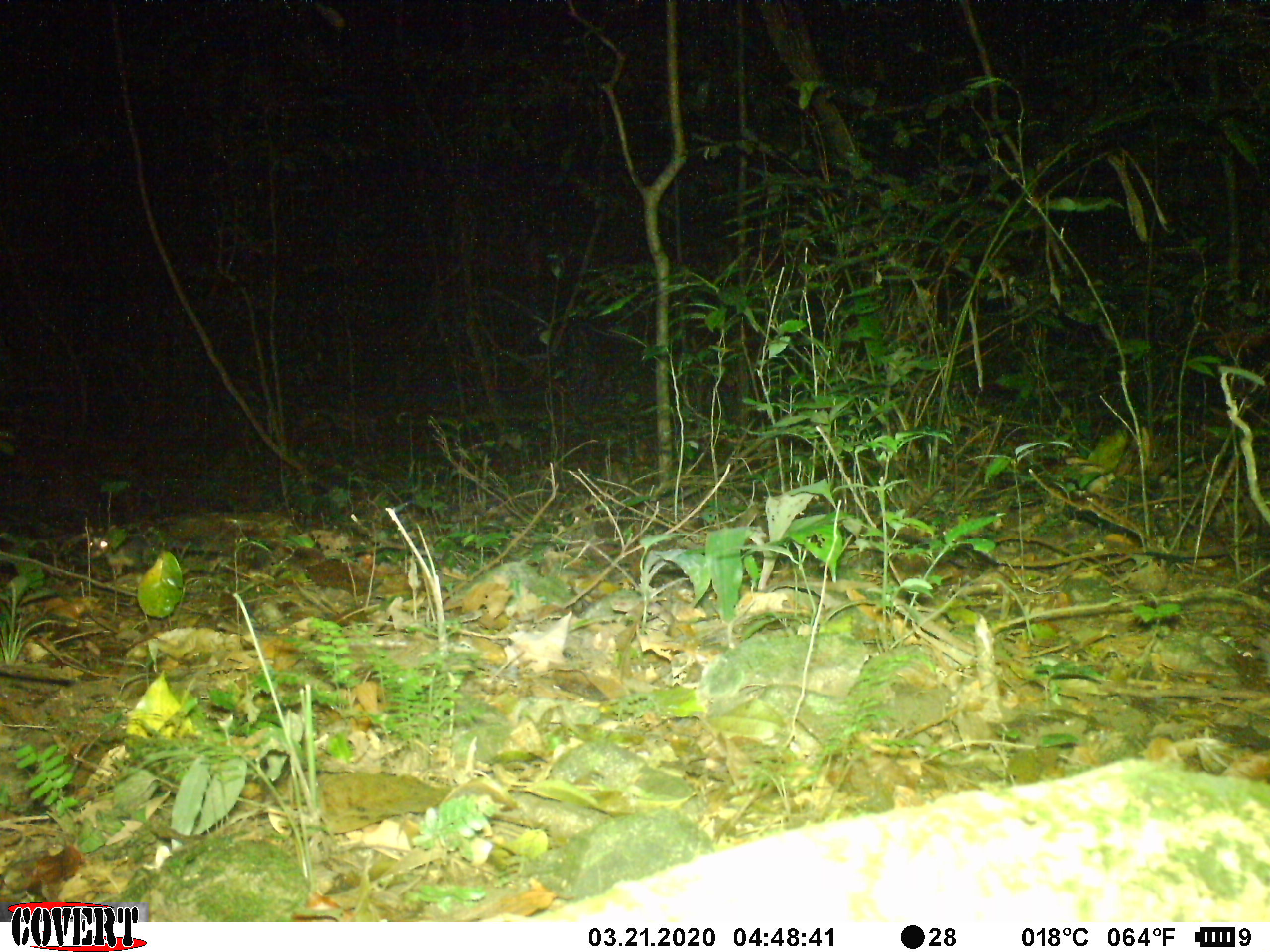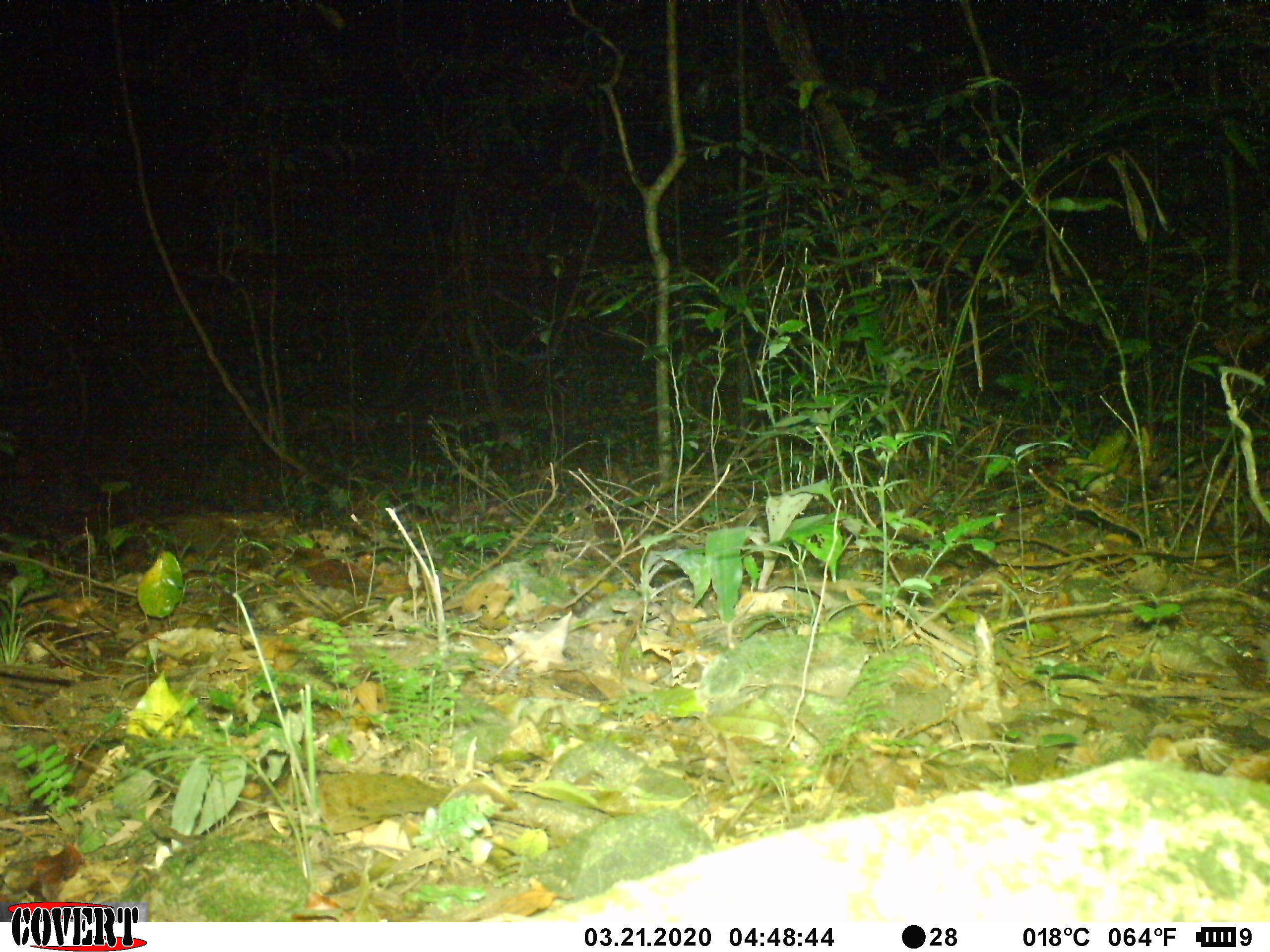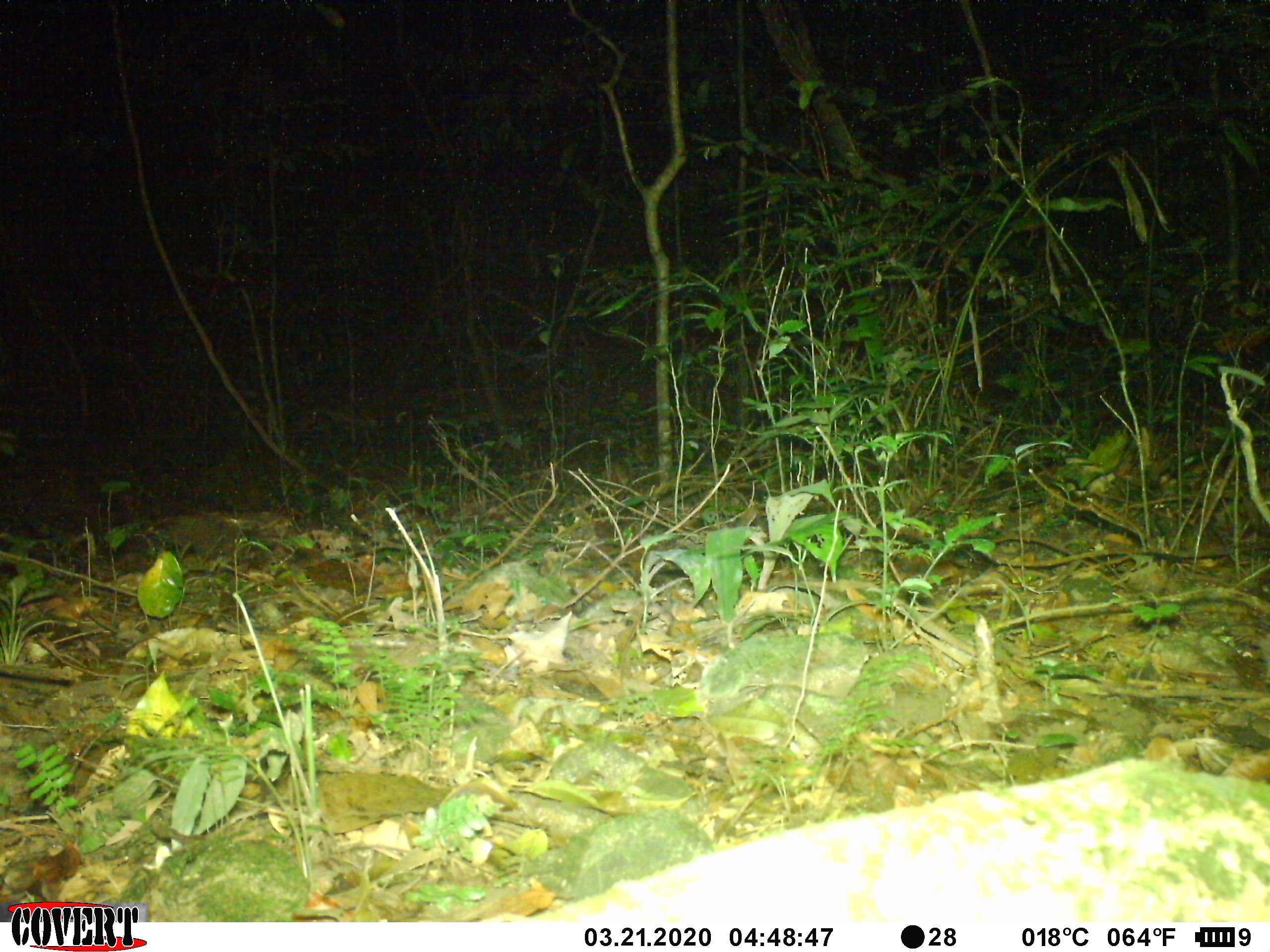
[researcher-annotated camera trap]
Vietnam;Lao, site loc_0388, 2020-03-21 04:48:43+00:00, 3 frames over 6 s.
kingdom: Animalia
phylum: Chordata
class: Mammalia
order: Carnivora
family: Mustelidae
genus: Melogale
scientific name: Melogale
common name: ferret badger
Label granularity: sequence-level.